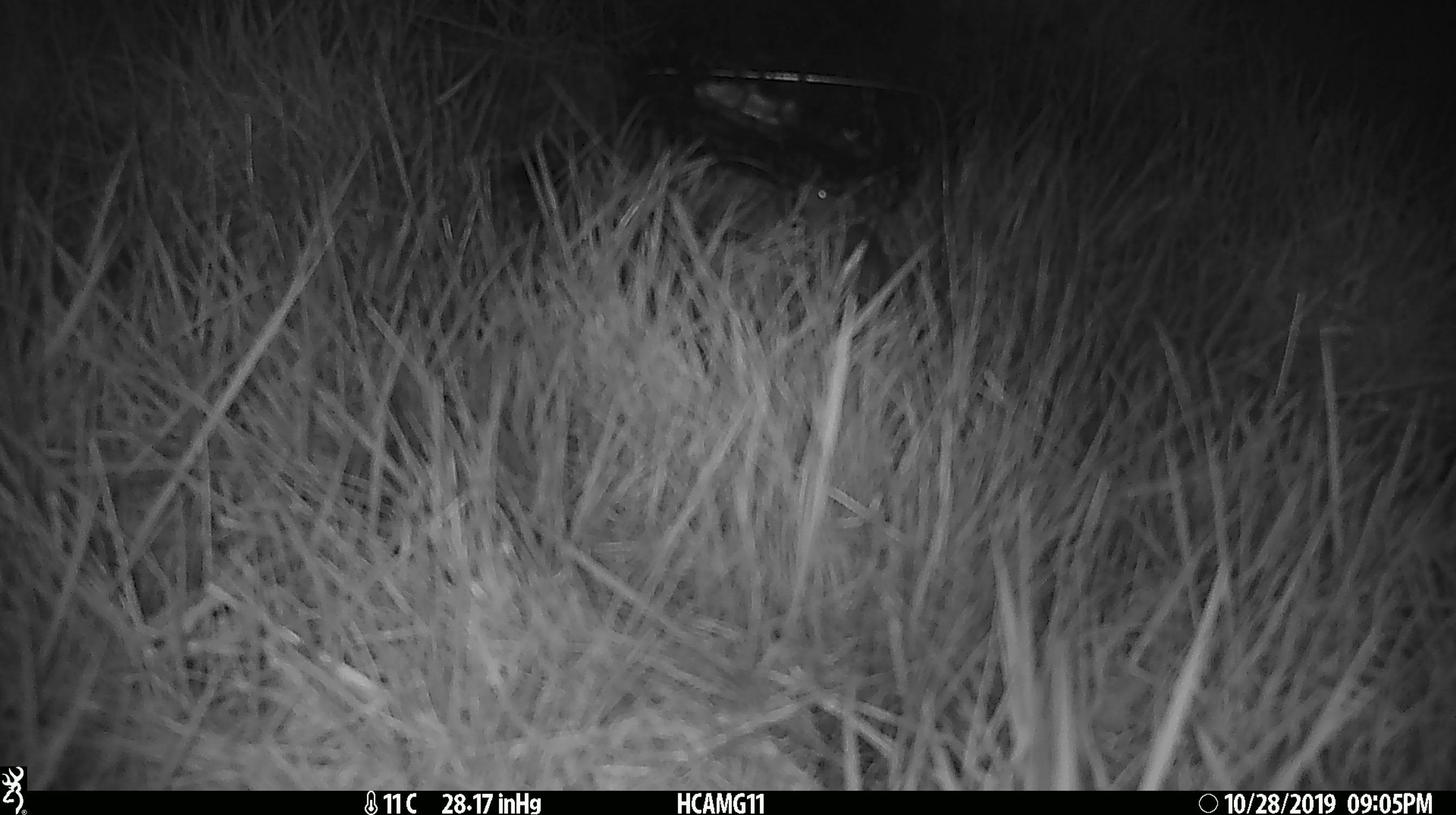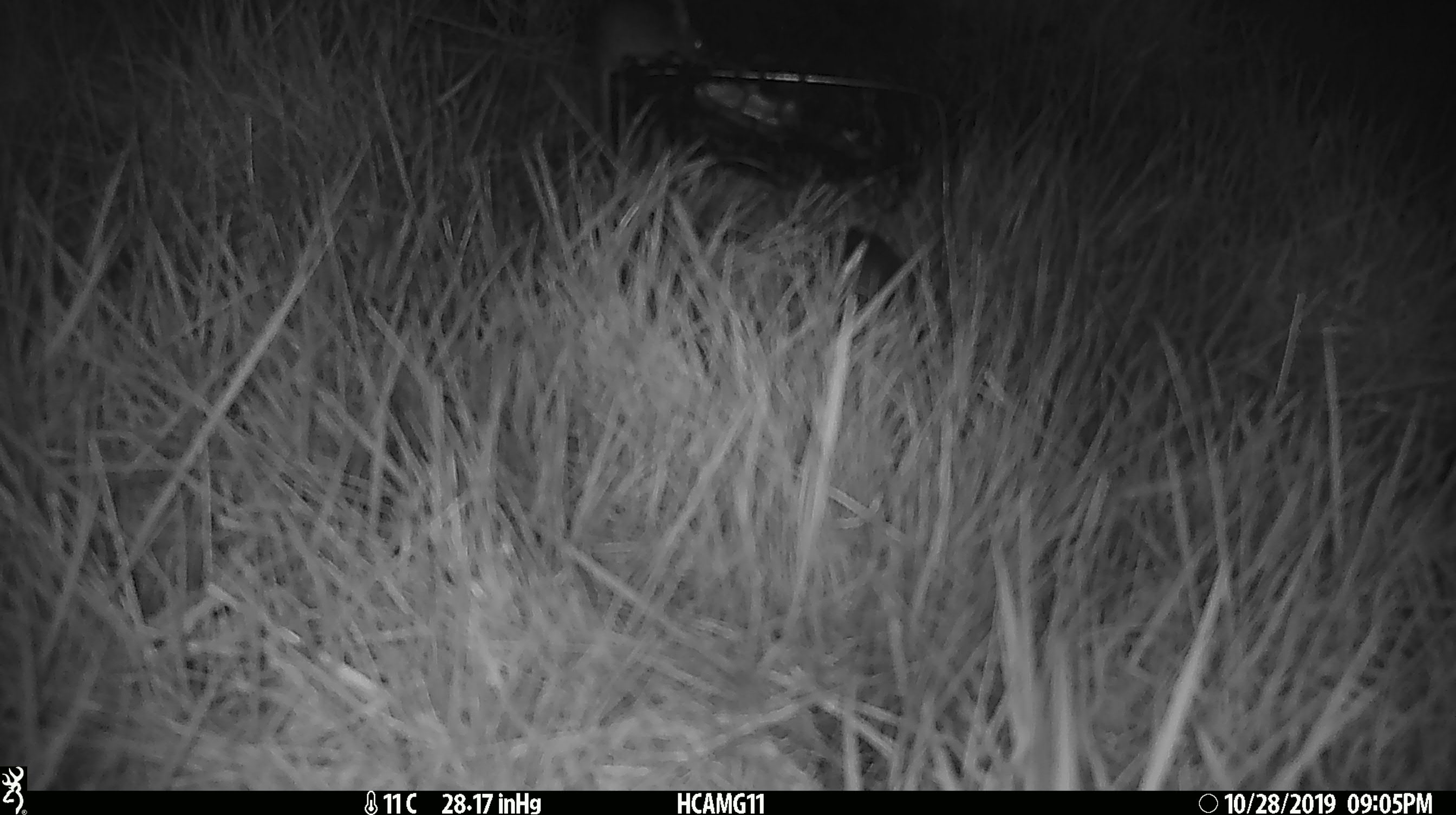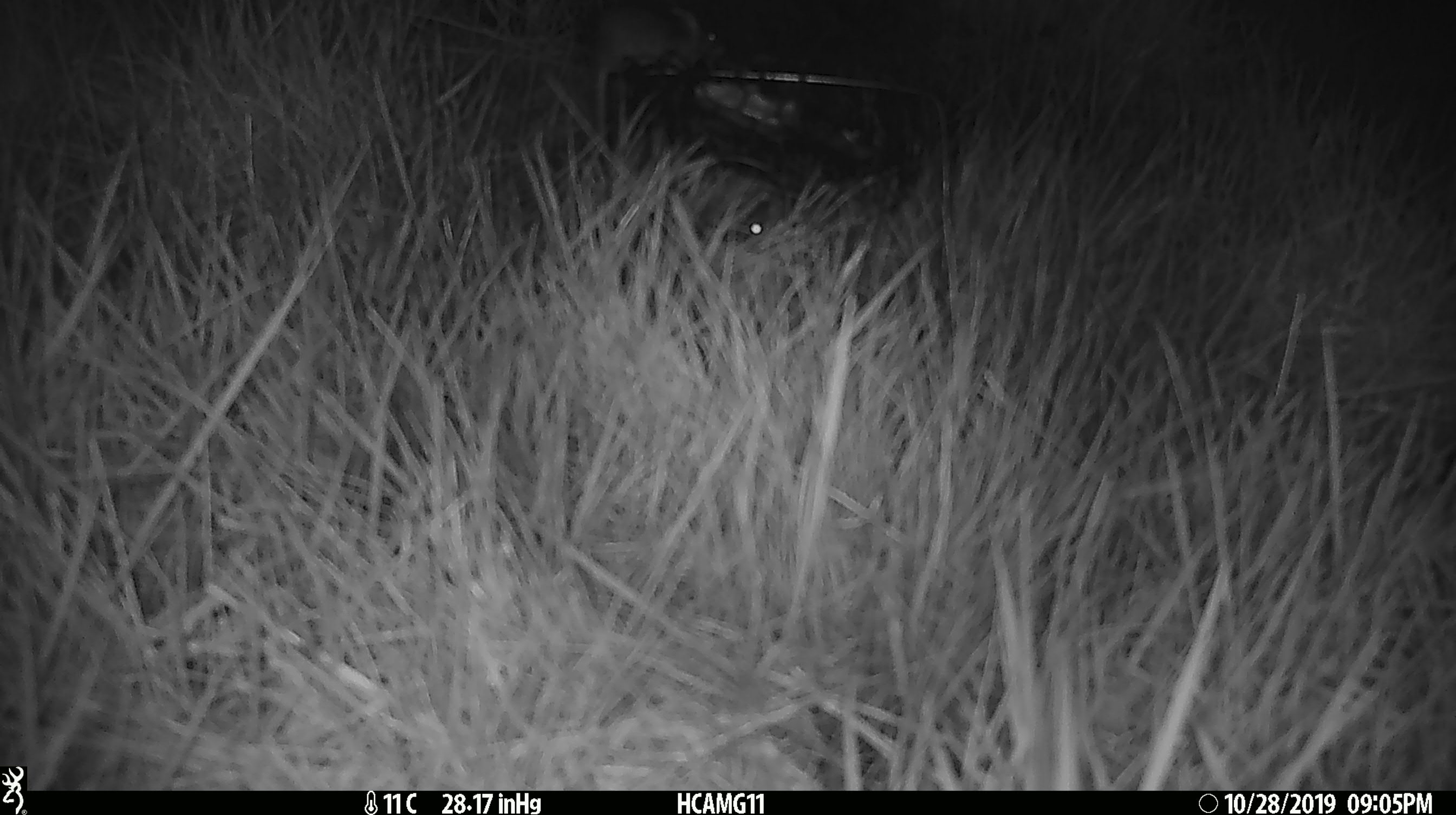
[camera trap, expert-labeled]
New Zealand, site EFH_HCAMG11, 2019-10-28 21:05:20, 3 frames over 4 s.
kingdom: Animalia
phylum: Chordata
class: Mammalia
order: Rodentia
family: Muridae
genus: Mus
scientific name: Mus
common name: mouse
Mouse (Mus).